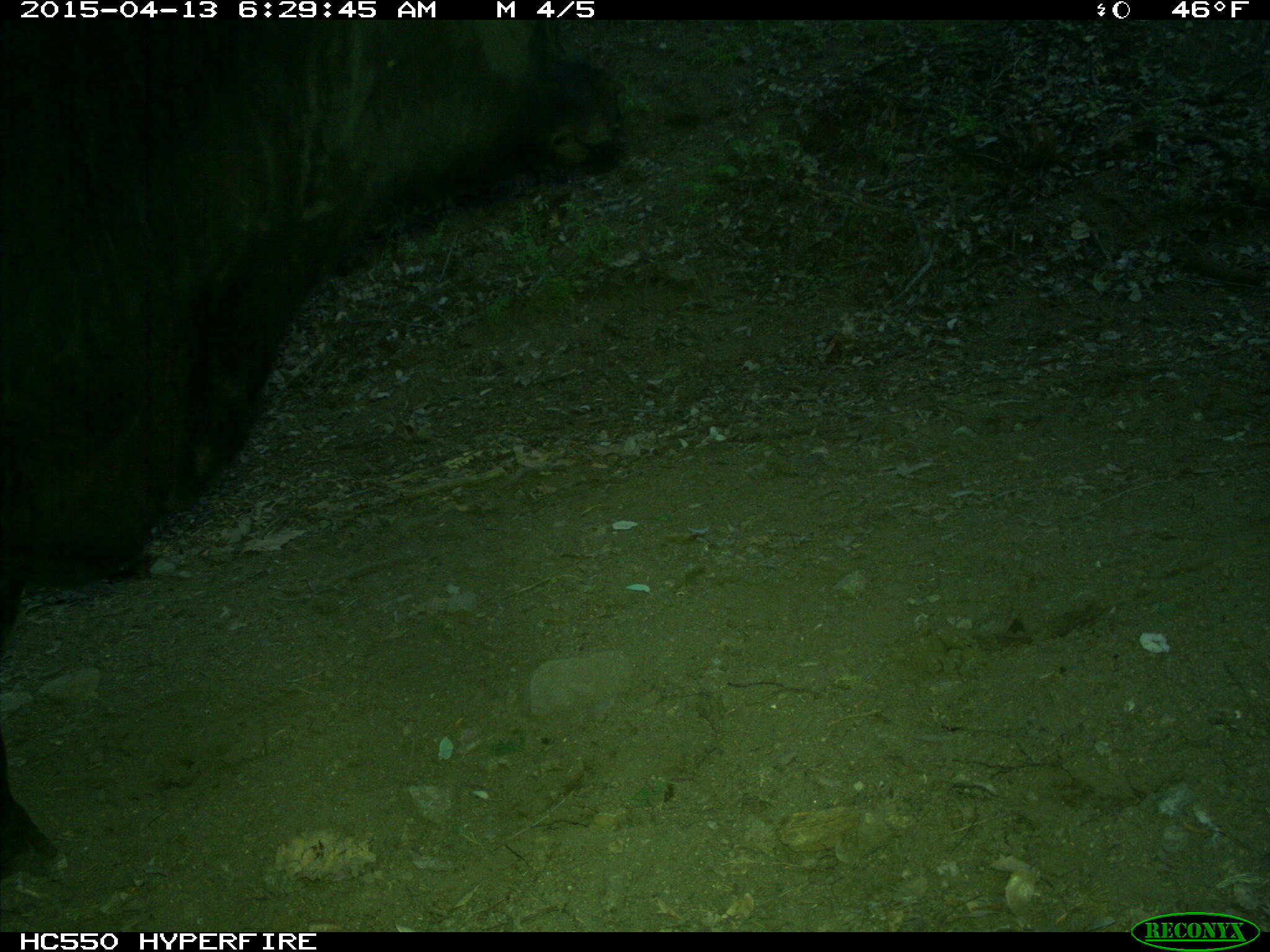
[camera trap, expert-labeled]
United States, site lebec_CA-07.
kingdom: Animalia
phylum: Chordata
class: Mammalia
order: Artiodactyla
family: Bovidae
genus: Bos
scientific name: Bos taurus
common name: domestic cow